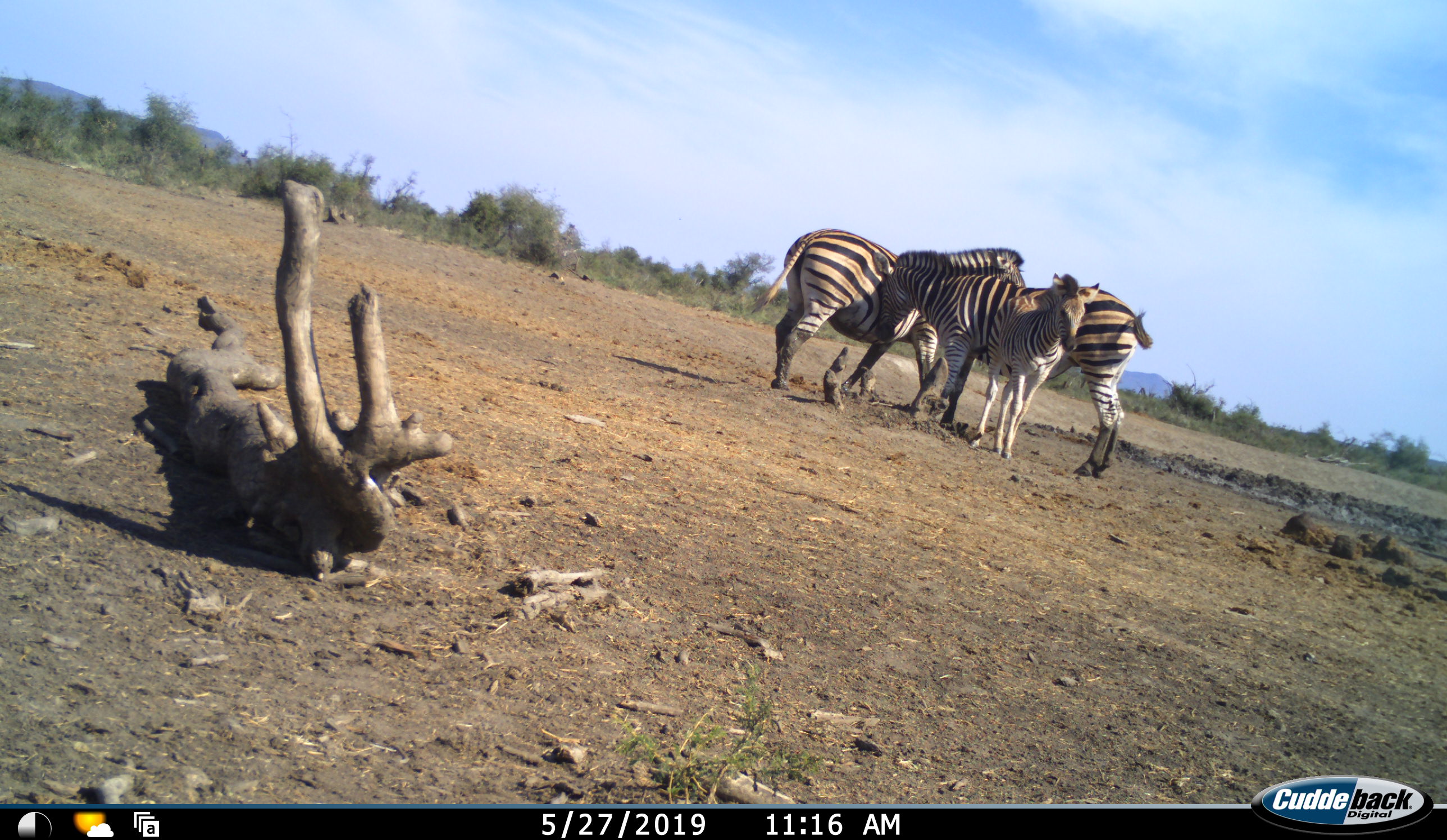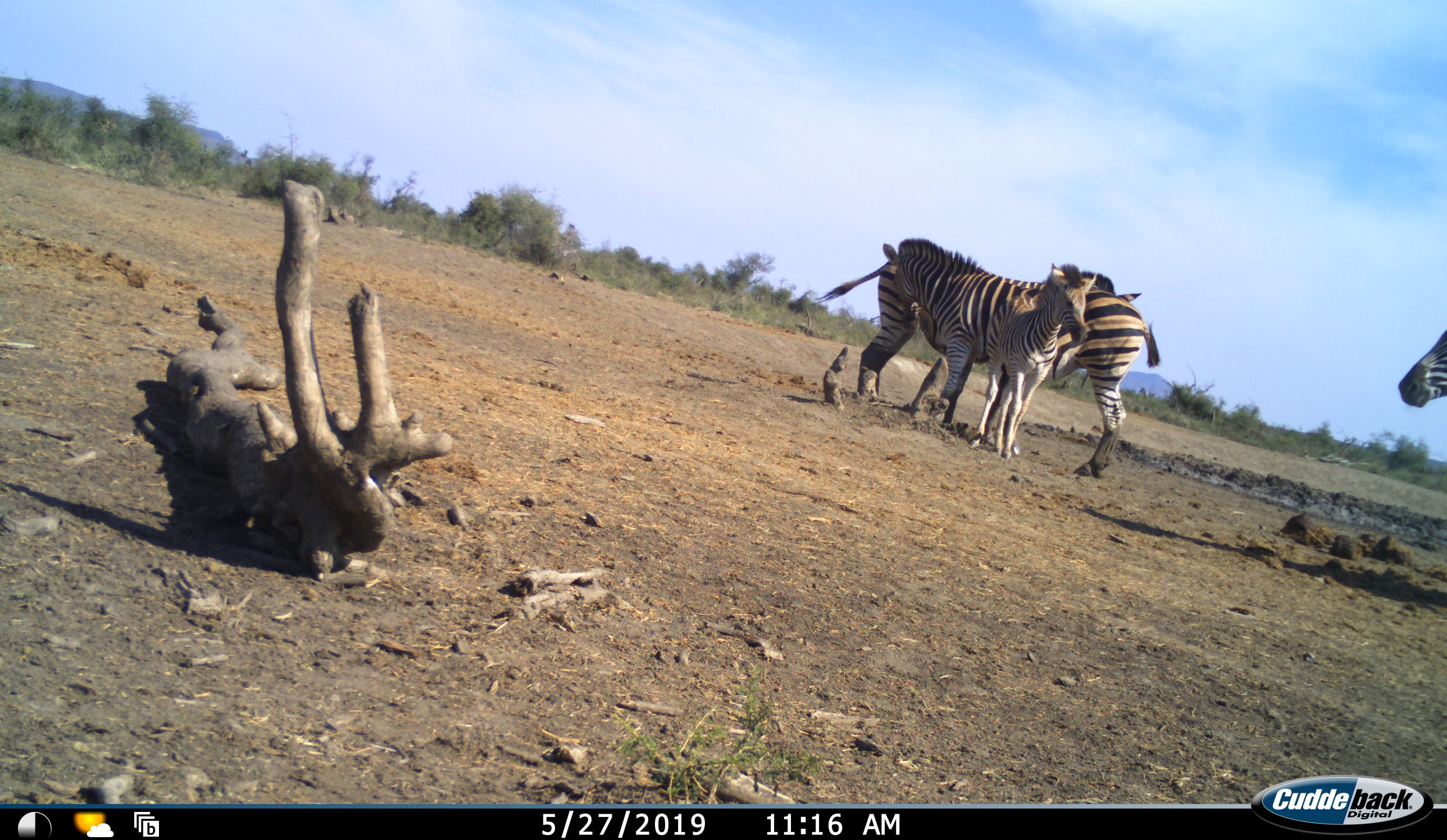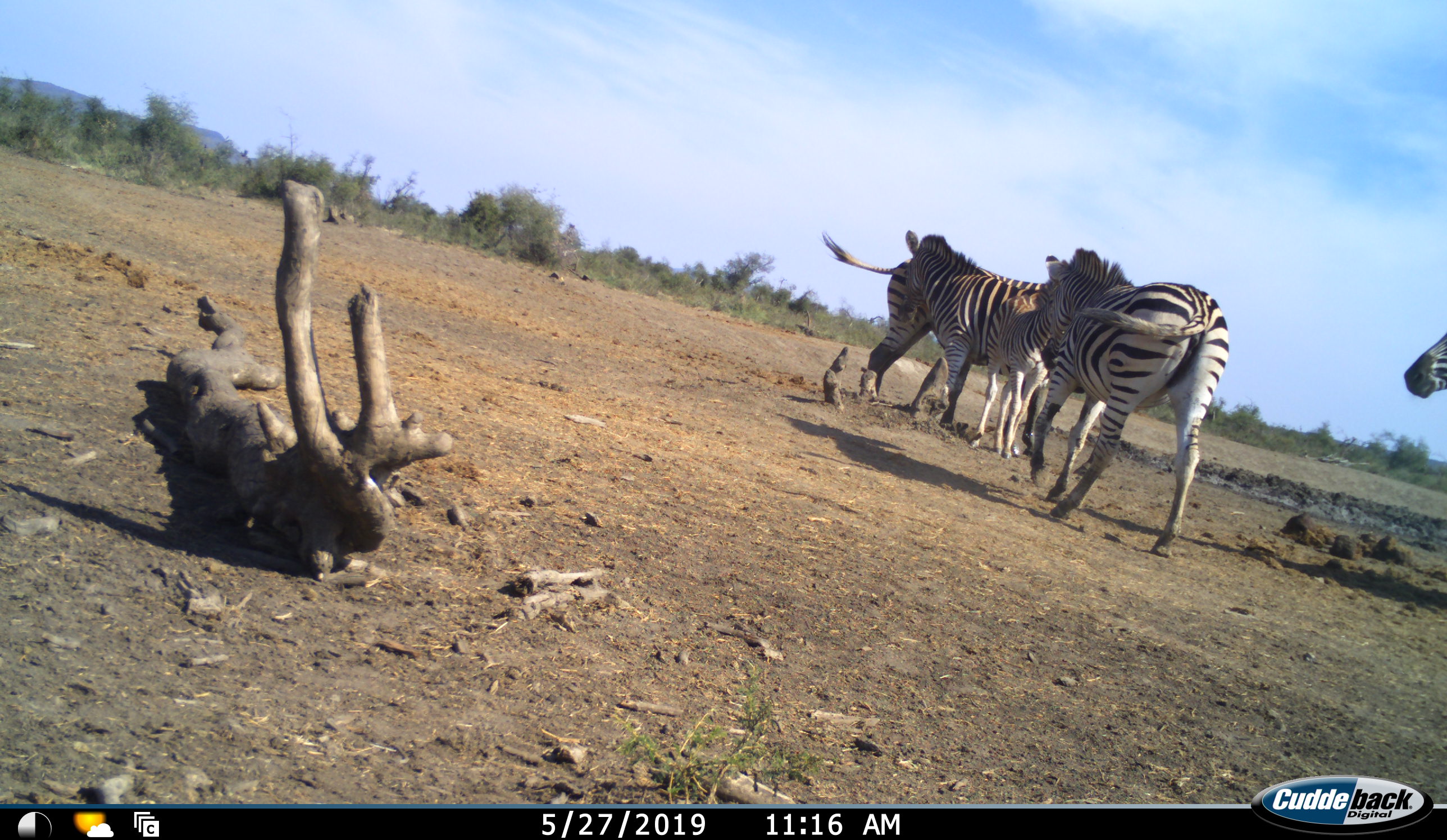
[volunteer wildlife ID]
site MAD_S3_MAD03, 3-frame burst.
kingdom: Animalia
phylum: Chordata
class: Mammalia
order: Perissodactyla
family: Equidae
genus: Equus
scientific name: Equus quagga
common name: plains zebra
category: zebraplains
Zebraplains (plains zebra) (Equus quagga), count 4. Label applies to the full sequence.